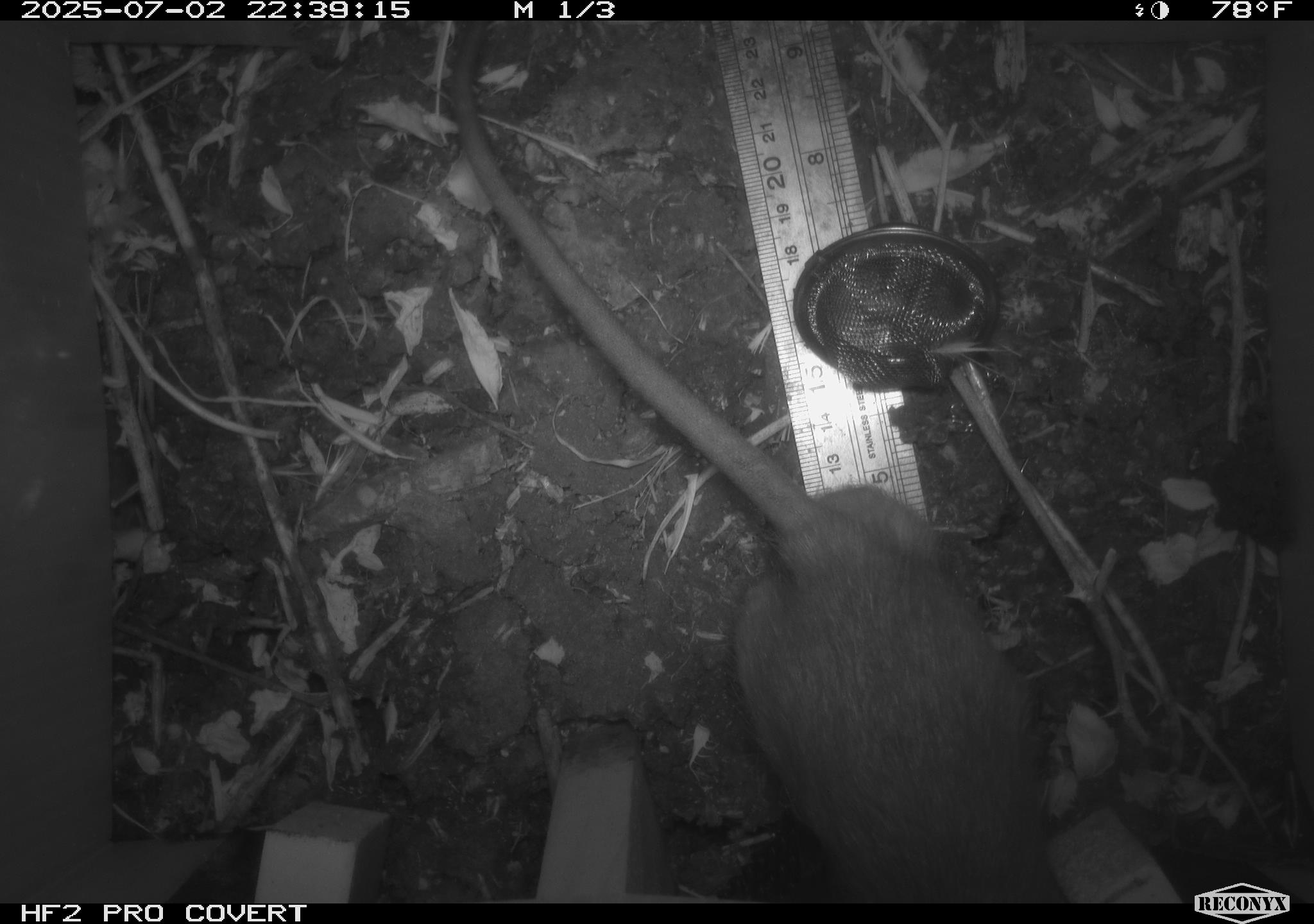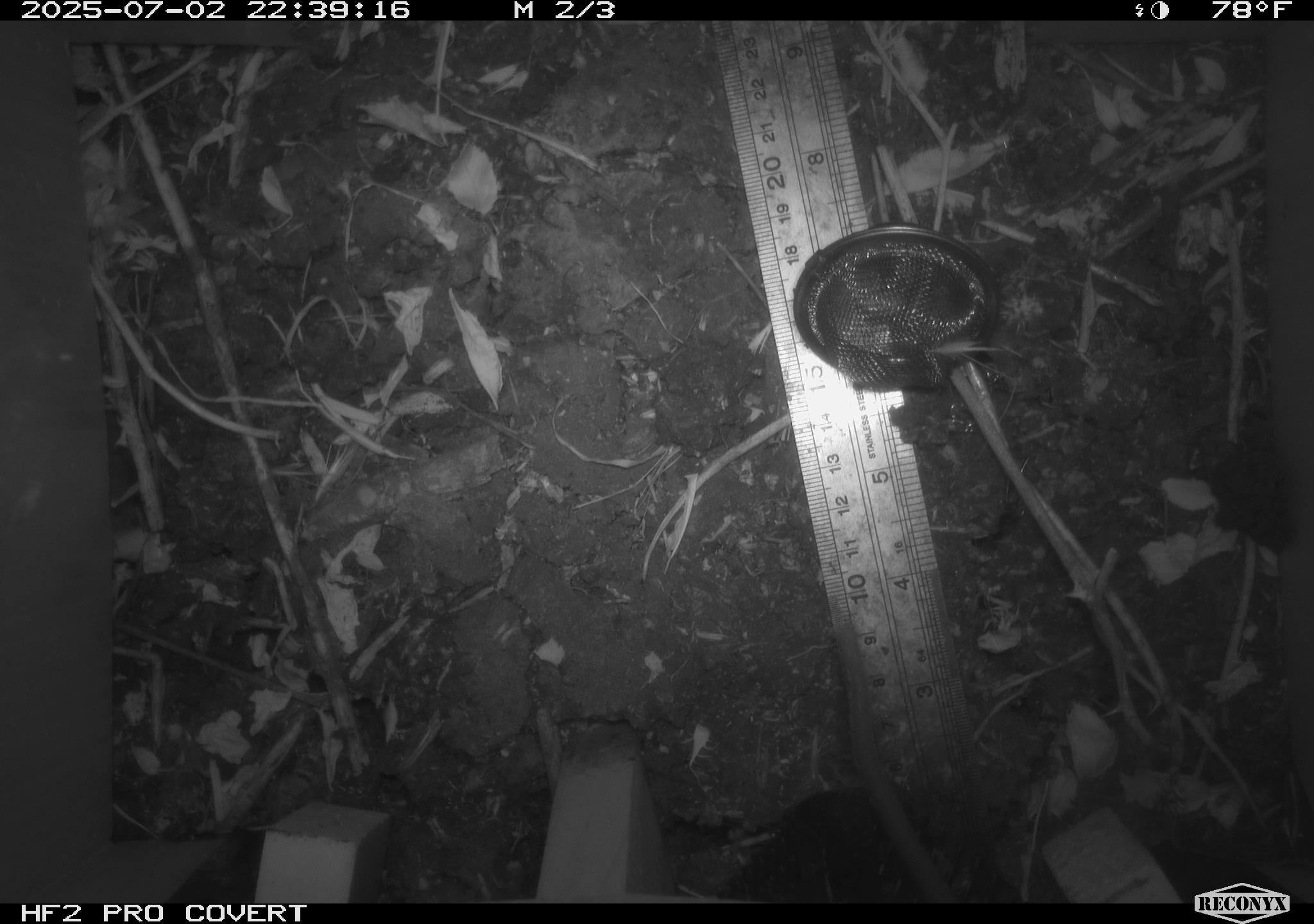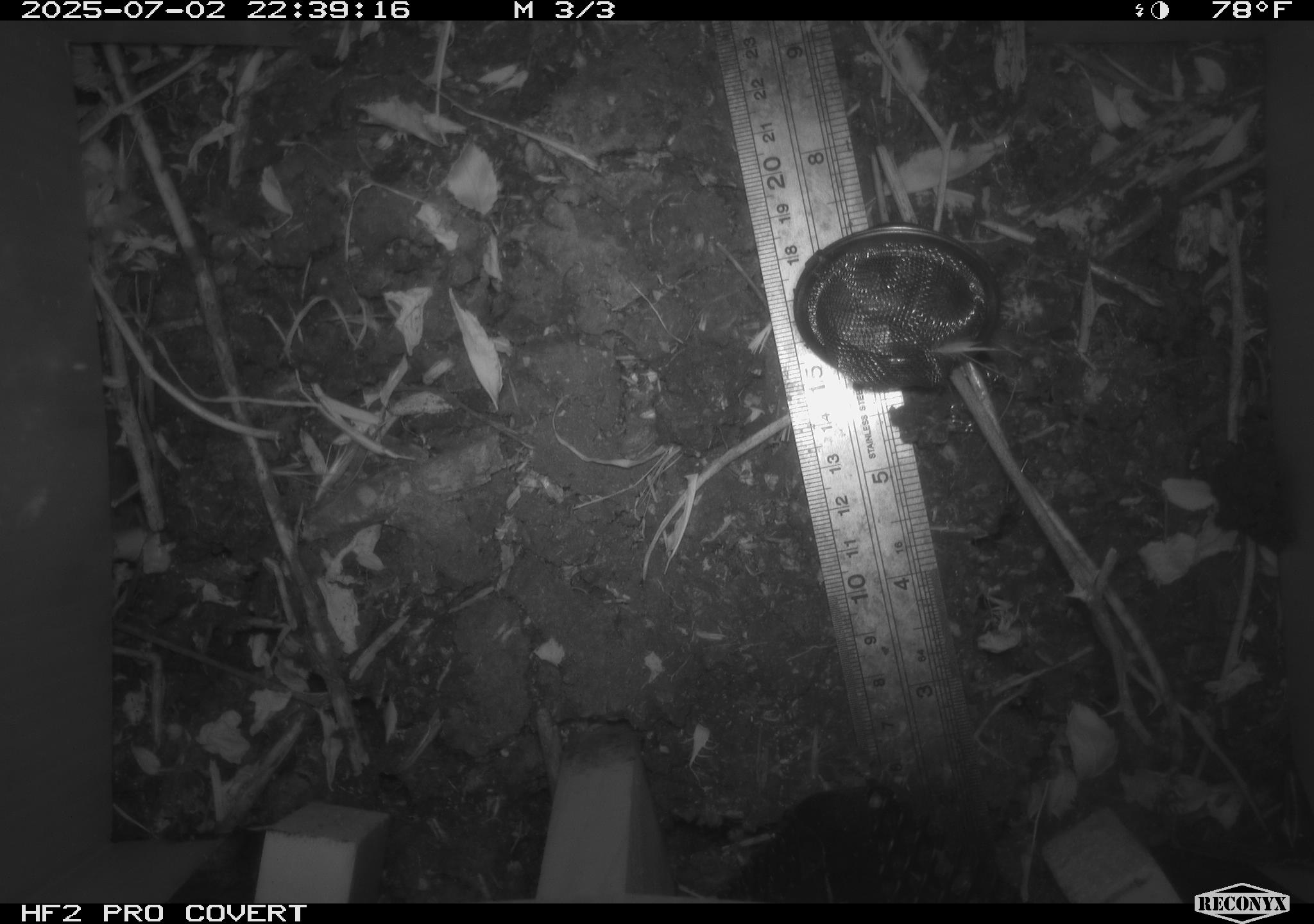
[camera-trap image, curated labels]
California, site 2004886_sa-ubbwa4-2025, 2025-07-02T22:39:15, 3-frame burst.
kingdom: Animalia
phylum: Chordata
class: Mammalia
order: Rodentia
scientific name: Rodentia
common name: rodent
Rodent (Rodentia).